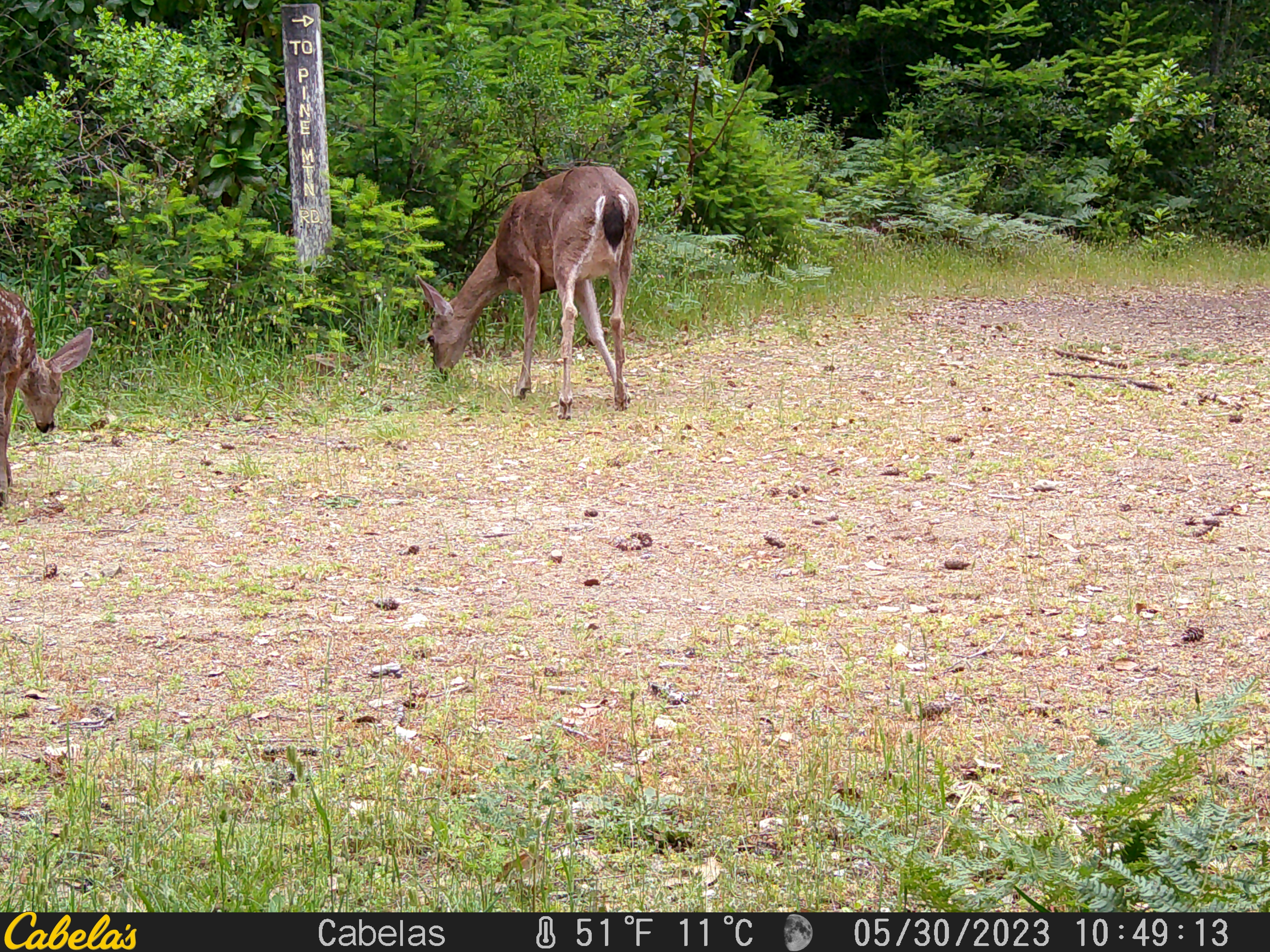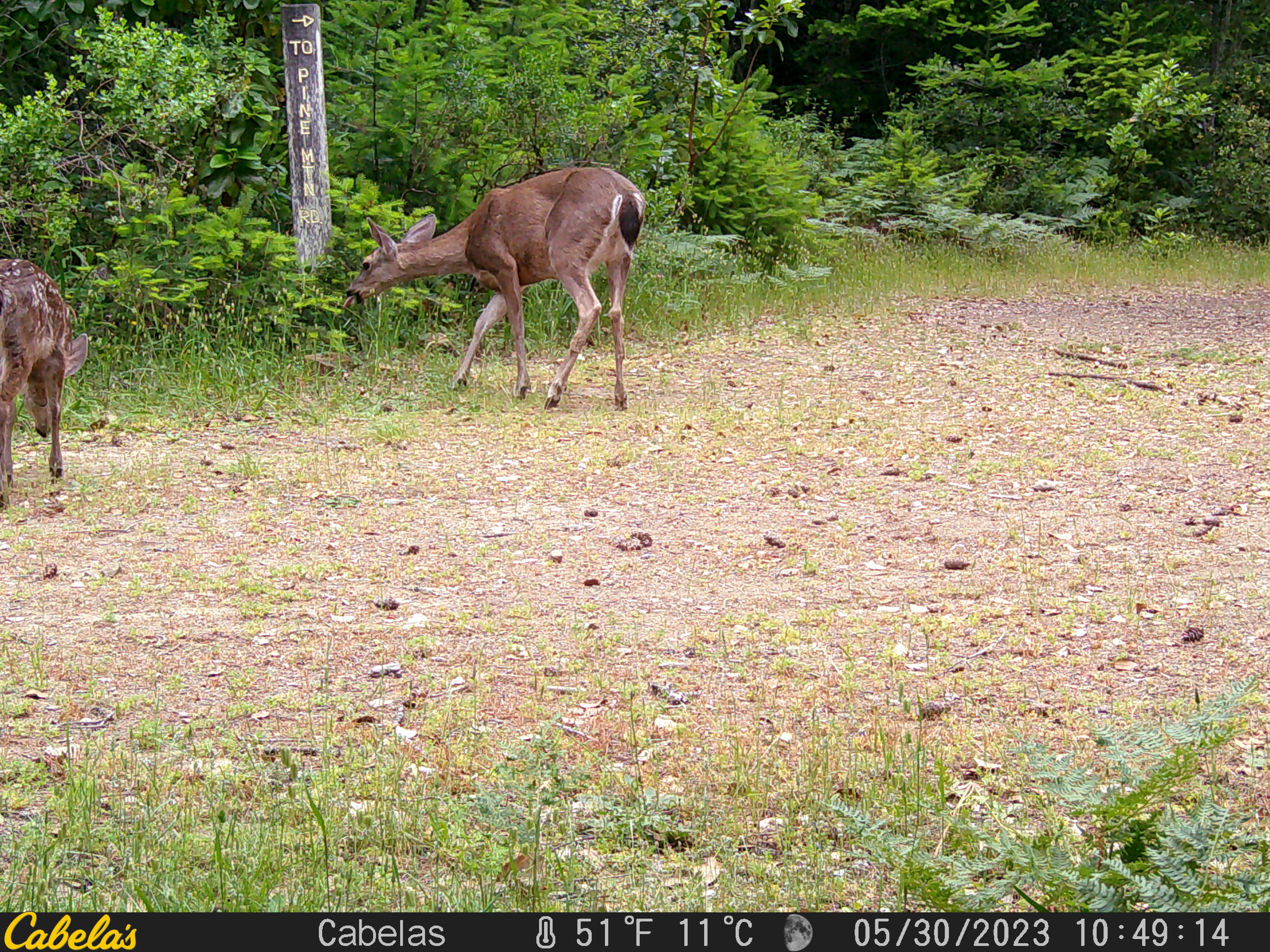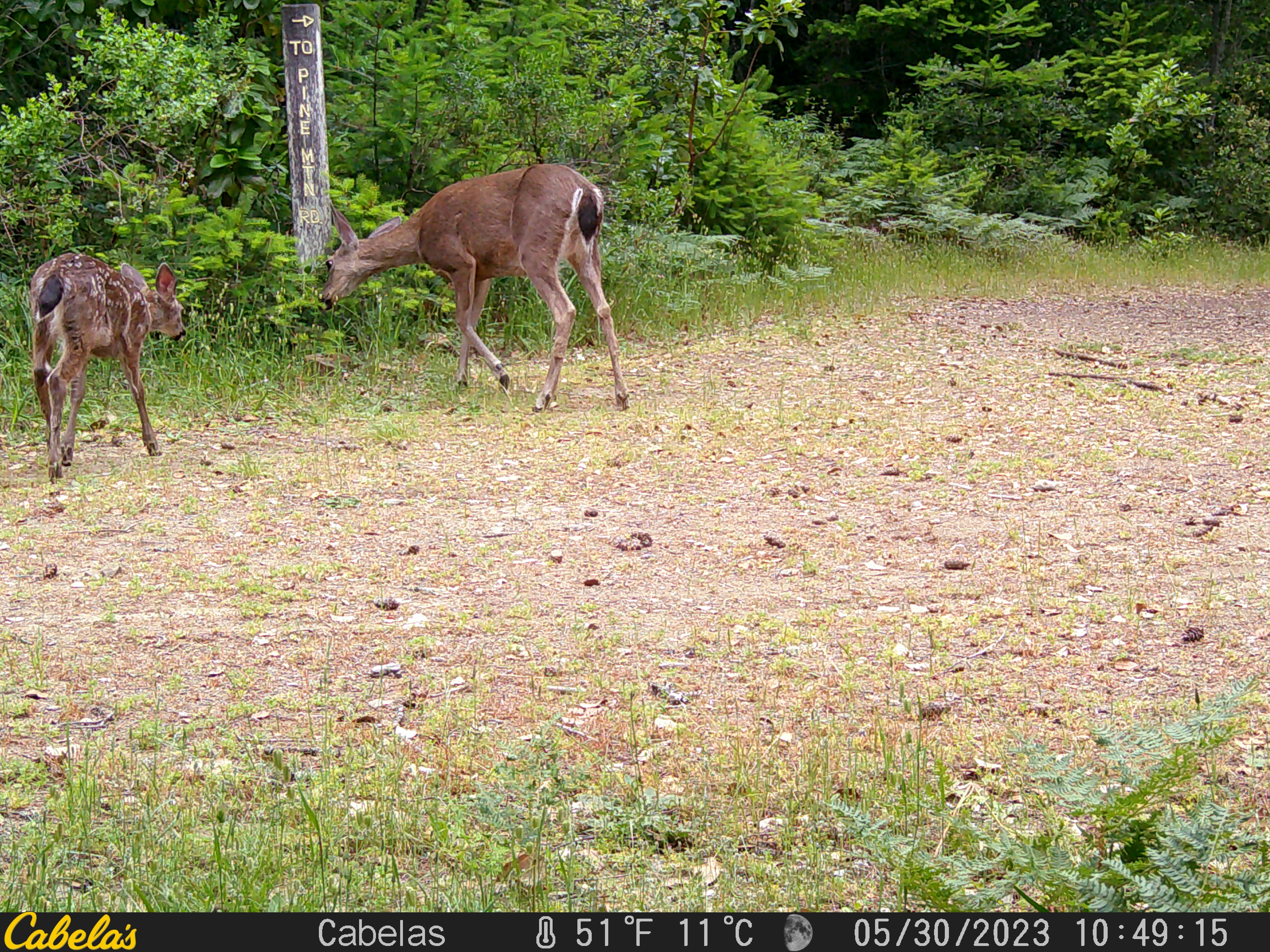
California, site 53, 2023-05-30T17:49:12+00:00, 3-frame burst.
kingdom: Animalia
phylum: Chordata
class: Mammalia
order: Artiodactyla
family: Cervidae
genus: Odocoileus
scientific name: Odocoileus hemionus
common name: mule deer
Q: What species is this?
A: Mule deer (Odocoileus hemionus).